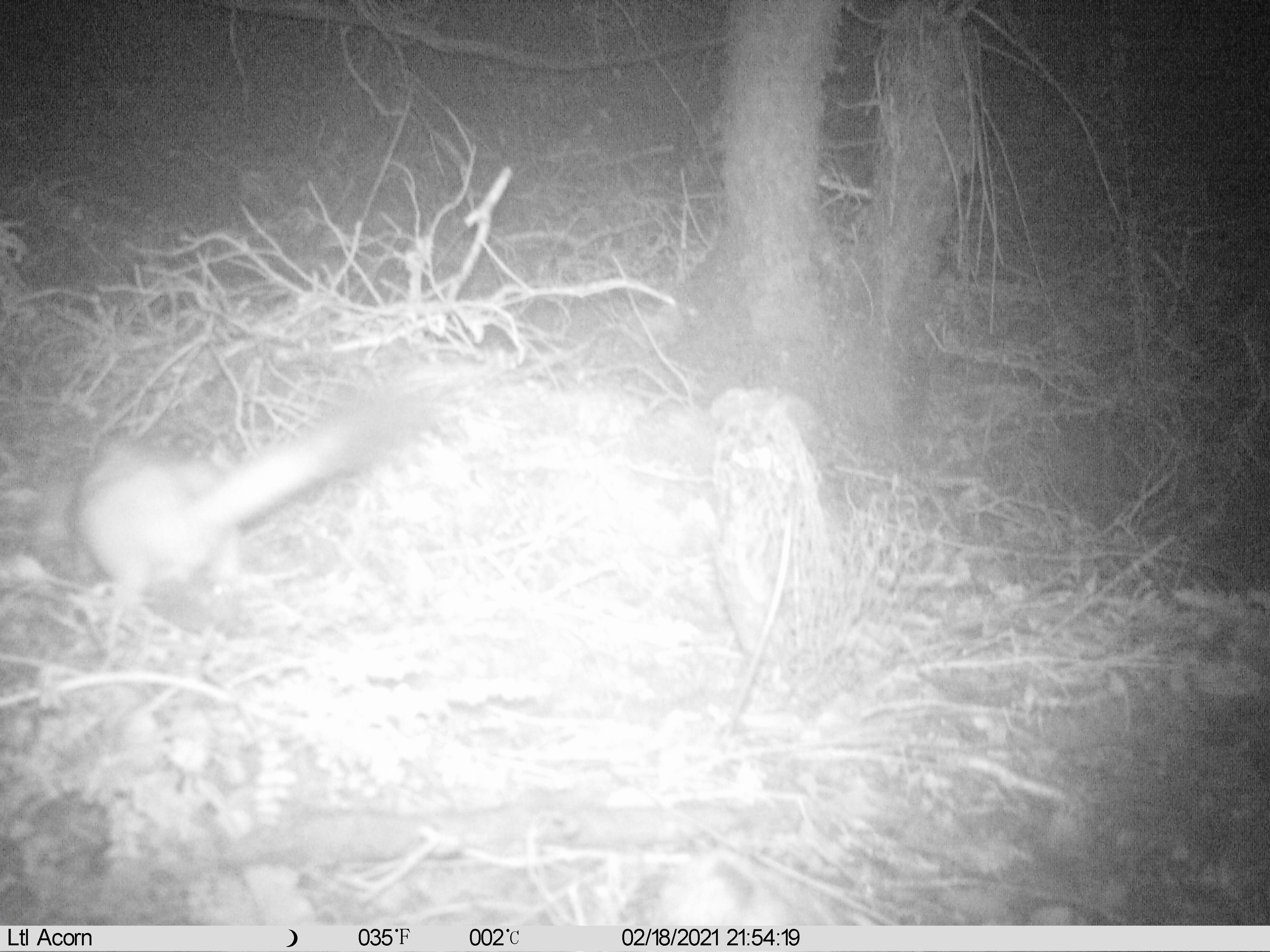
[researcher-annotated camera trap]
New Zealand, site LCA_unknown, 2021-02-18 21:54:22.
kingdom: Animalia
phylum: Chordata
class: Mammalia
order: Carnivora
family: Mustelidae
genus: Mustela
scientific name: Mustela erminea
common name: stoat